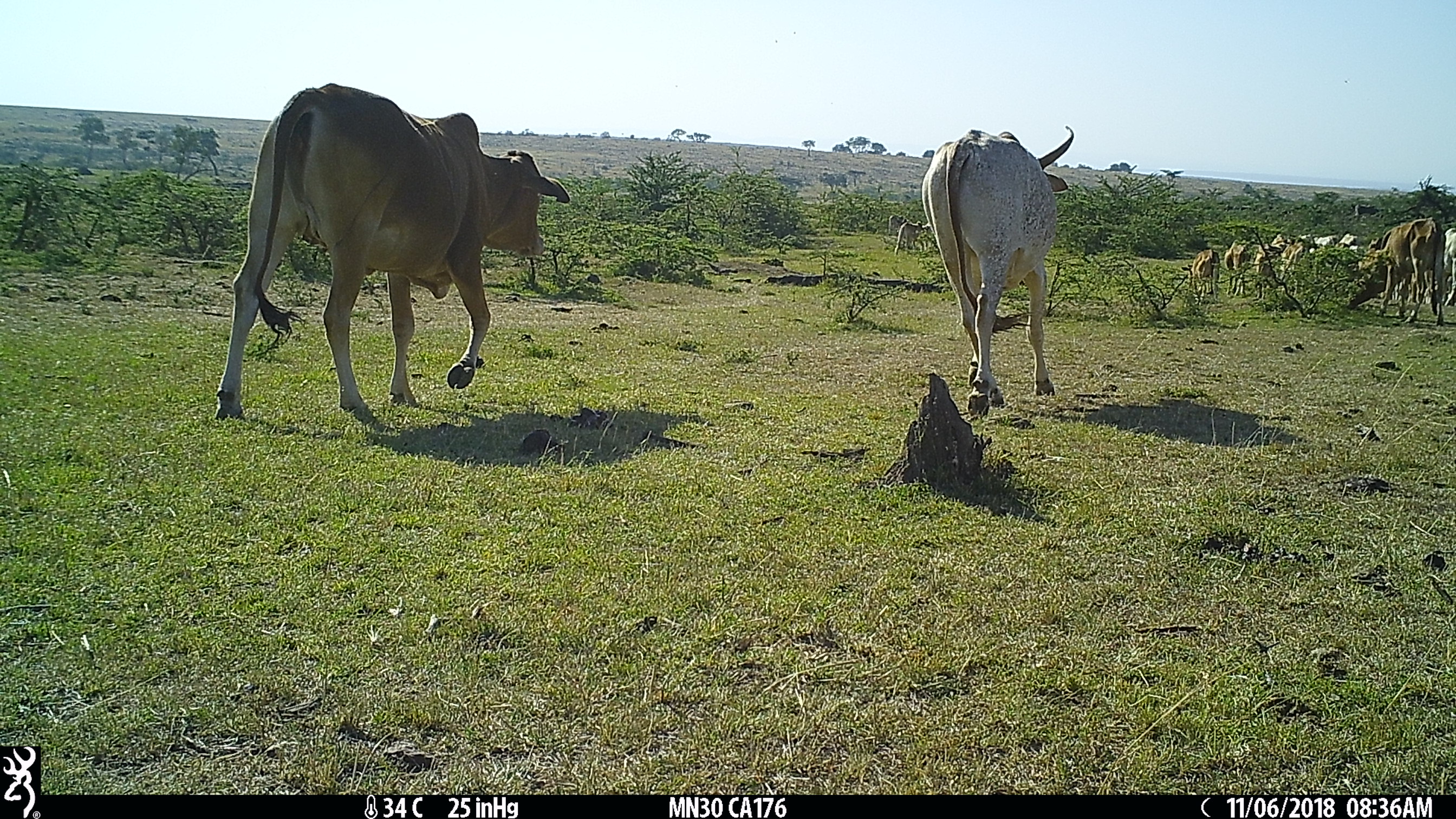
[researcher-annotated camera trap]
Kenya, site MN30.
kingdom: Animalia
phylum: Chordata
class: Mammalia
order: Artiodactyla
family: Bovidae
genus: Bos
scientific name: Bos taurus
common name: cattle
Cattle (Bos taurus).